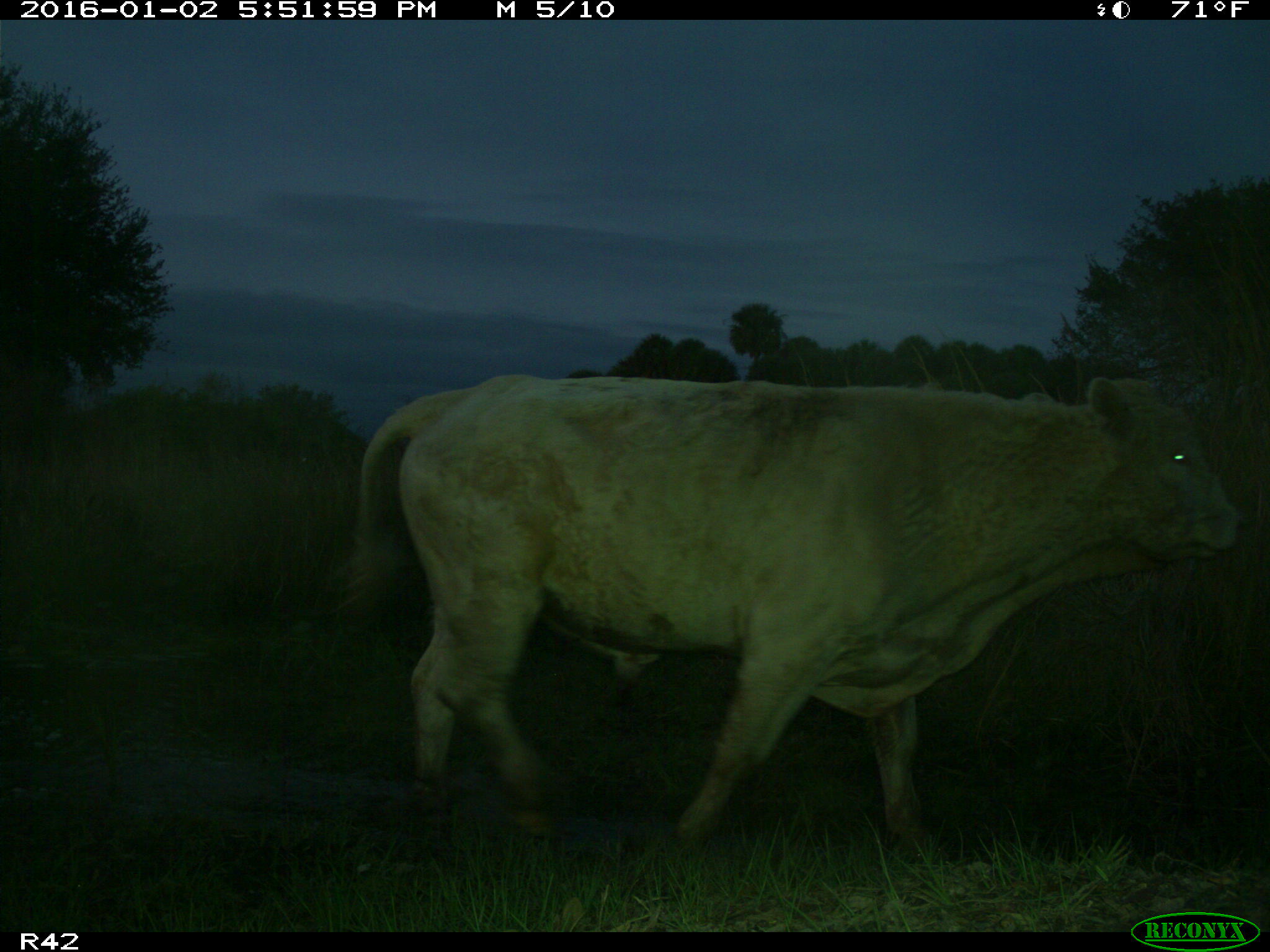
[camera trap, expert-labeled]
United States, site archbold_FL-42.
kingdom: Animalia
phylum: Chordata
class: Mammalia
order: Artiodactyla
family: Bovidae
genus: Bos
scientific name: Bos taurus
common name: domestic cow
Bos taurus (domestic cow).